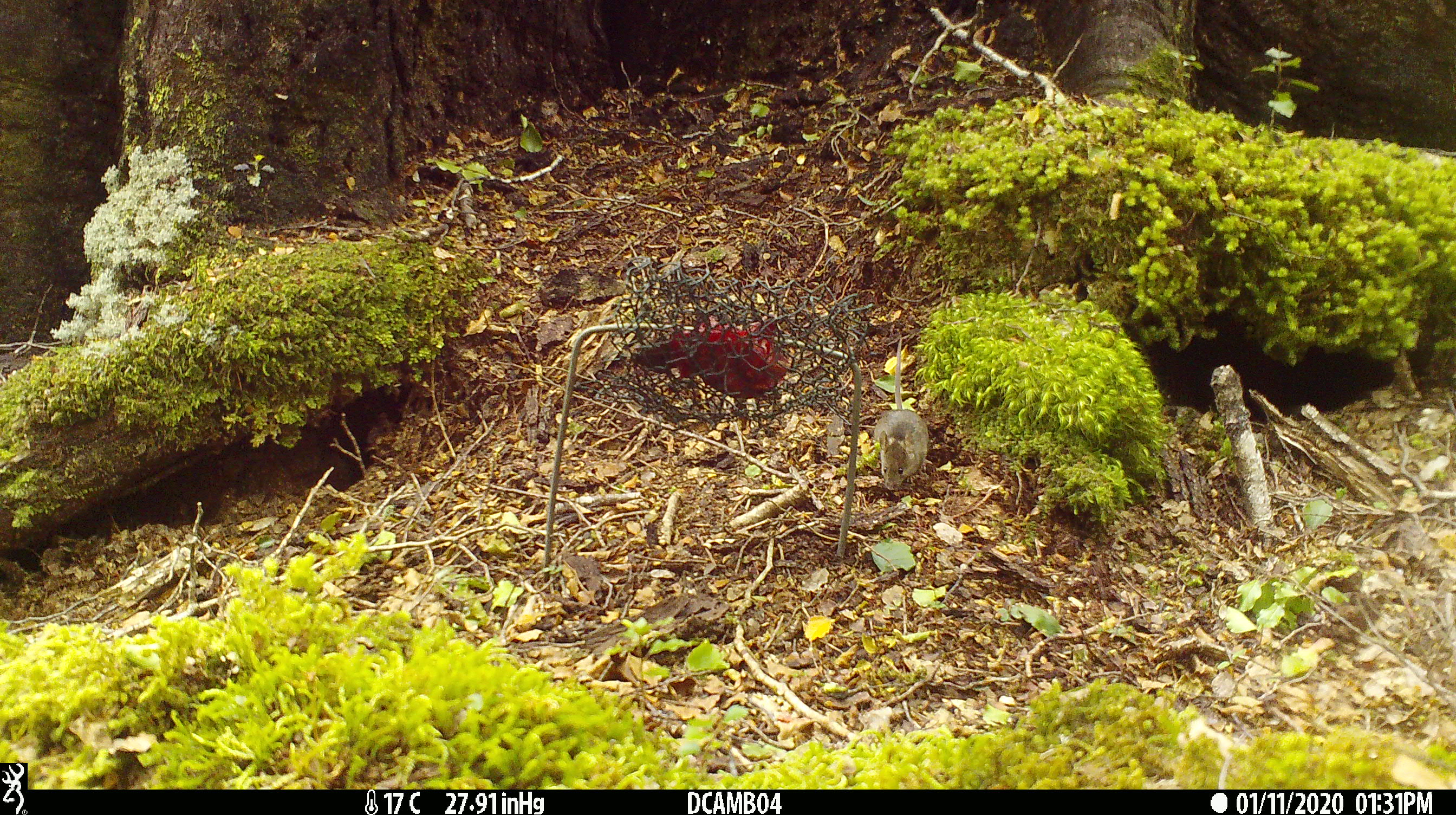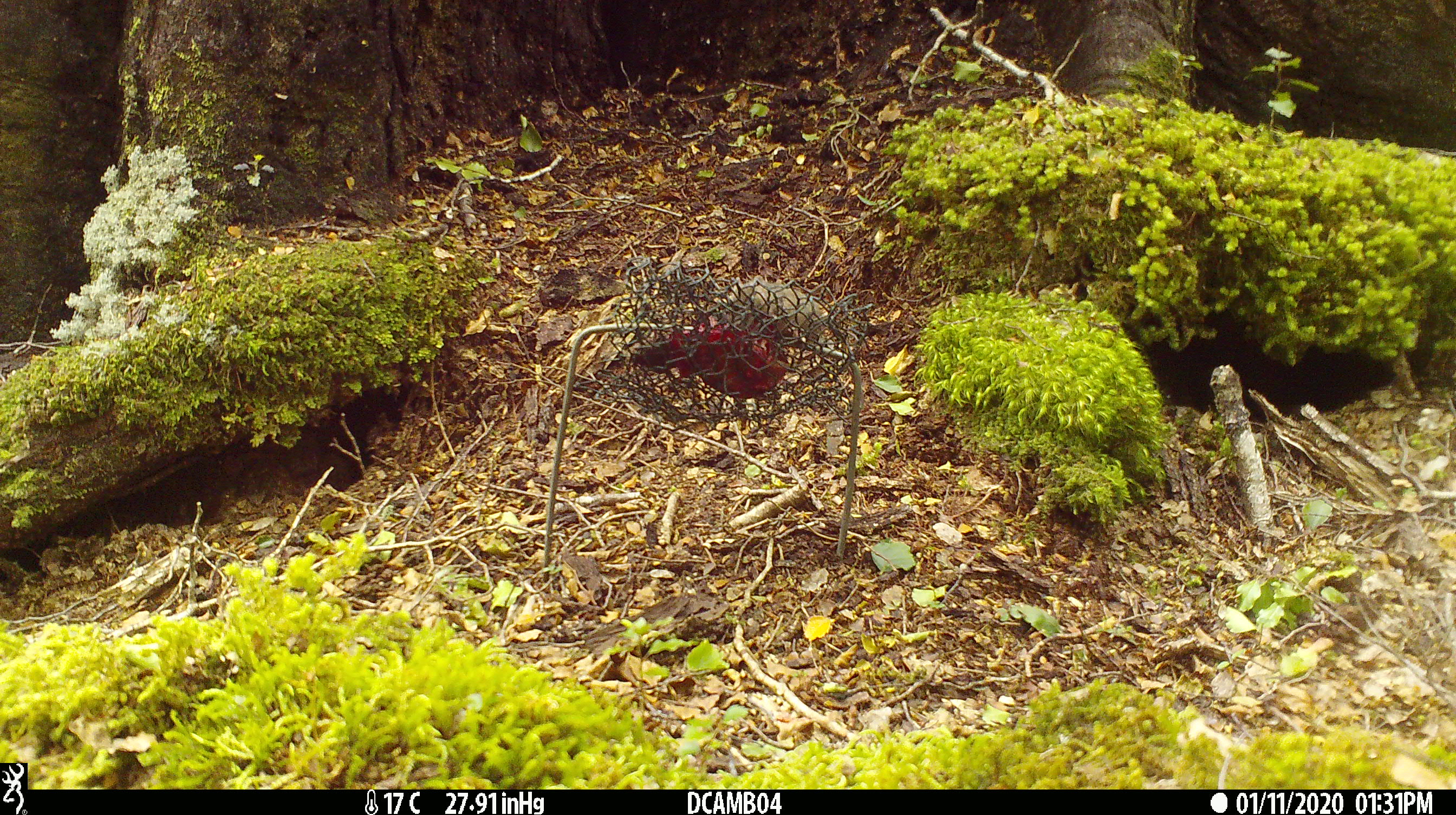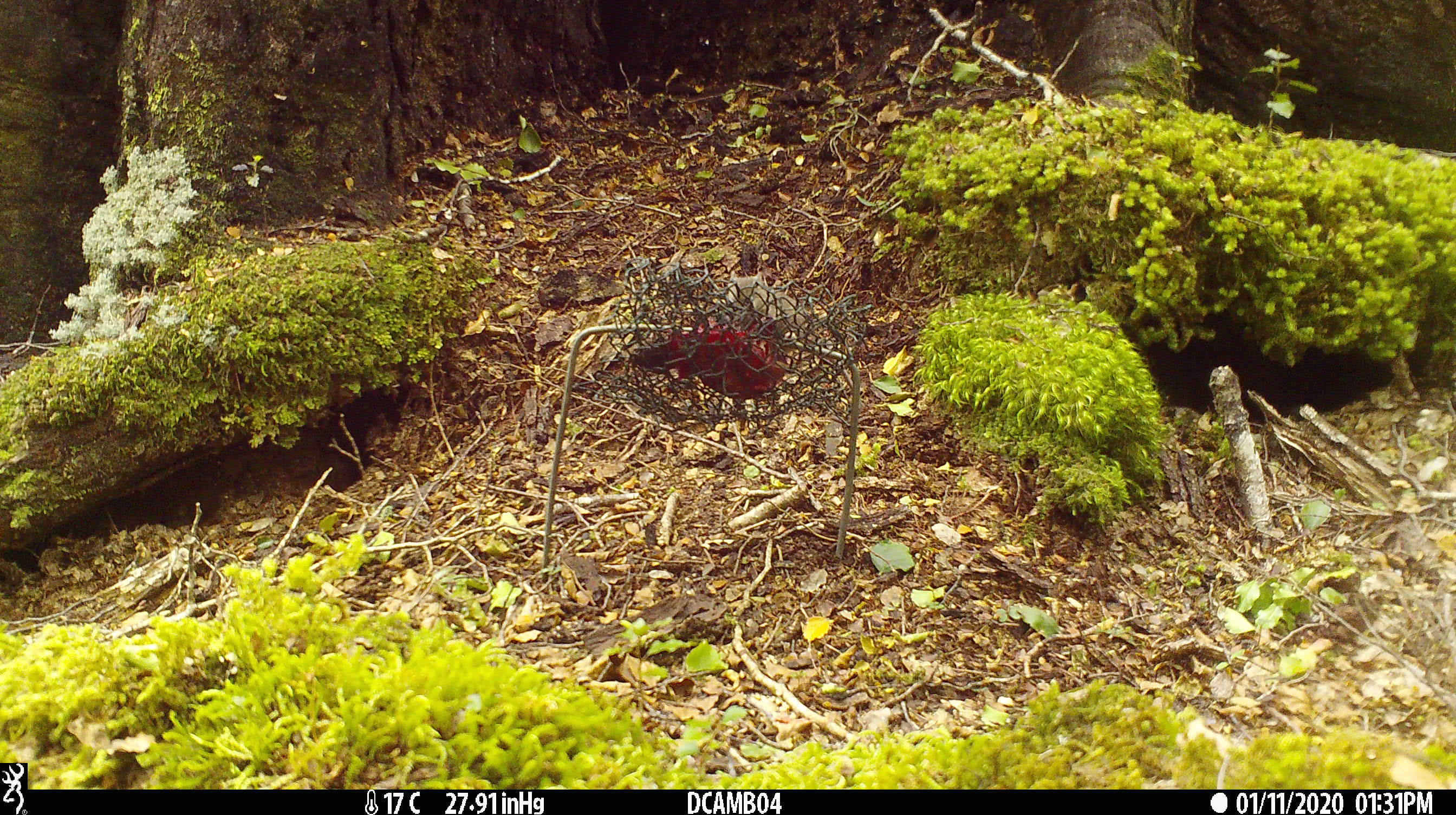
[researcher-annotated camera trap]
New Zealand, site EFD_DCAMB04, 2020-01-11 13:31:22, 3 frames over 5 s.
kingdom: Animalia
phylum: Chordata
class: Mammalia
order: Rodentia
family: Muridae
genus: Mus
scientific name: Mus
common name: mouse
Mouse (Mus).